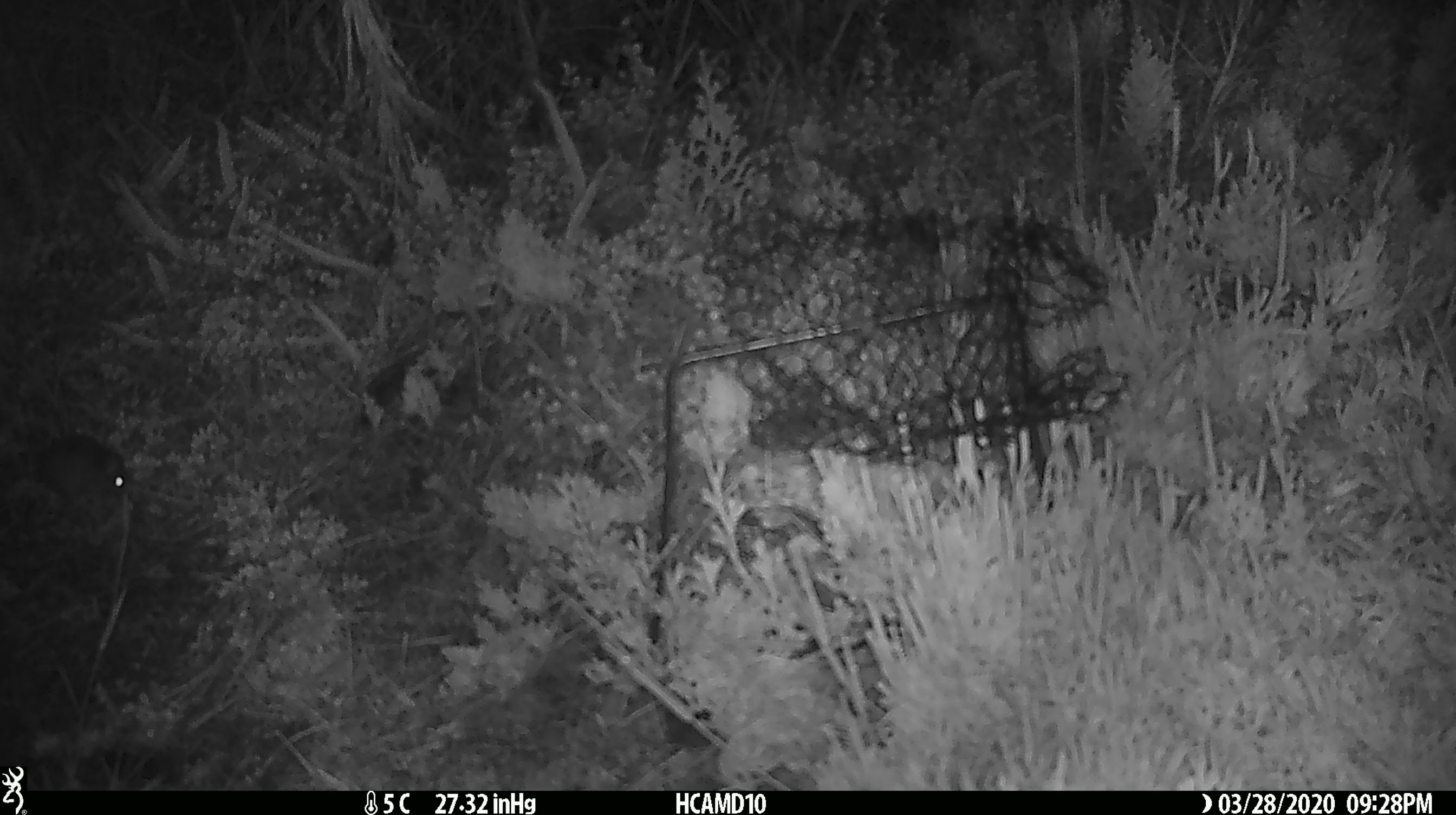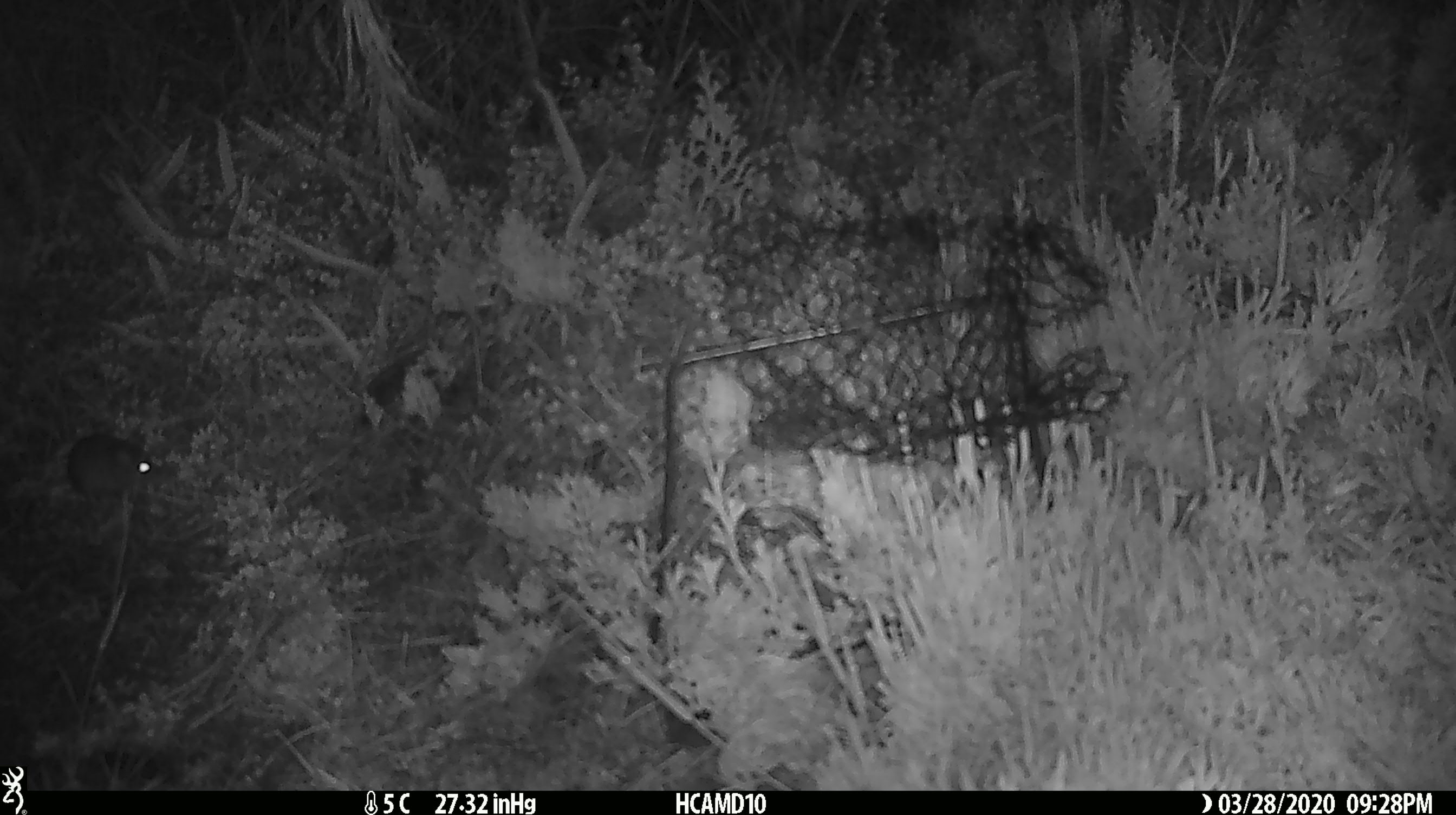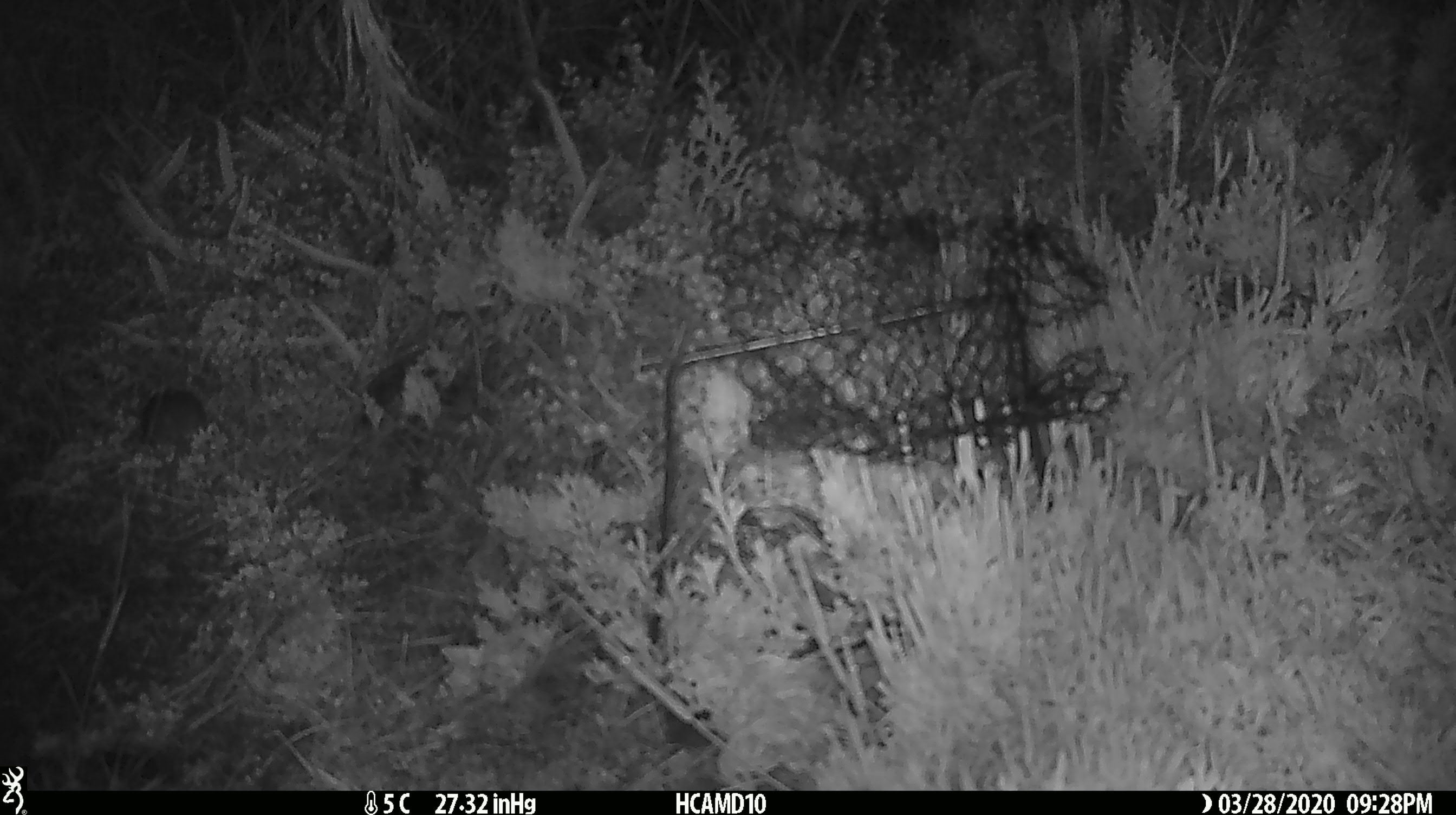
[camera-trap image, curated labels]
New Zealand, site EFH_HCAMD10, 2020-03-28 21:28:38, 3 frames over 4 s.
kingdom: Animalia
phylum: Chordata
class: Mammalia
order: Rodentia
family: Muridae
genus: Mus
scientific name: Mus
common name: mouse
Mouse (Mus).